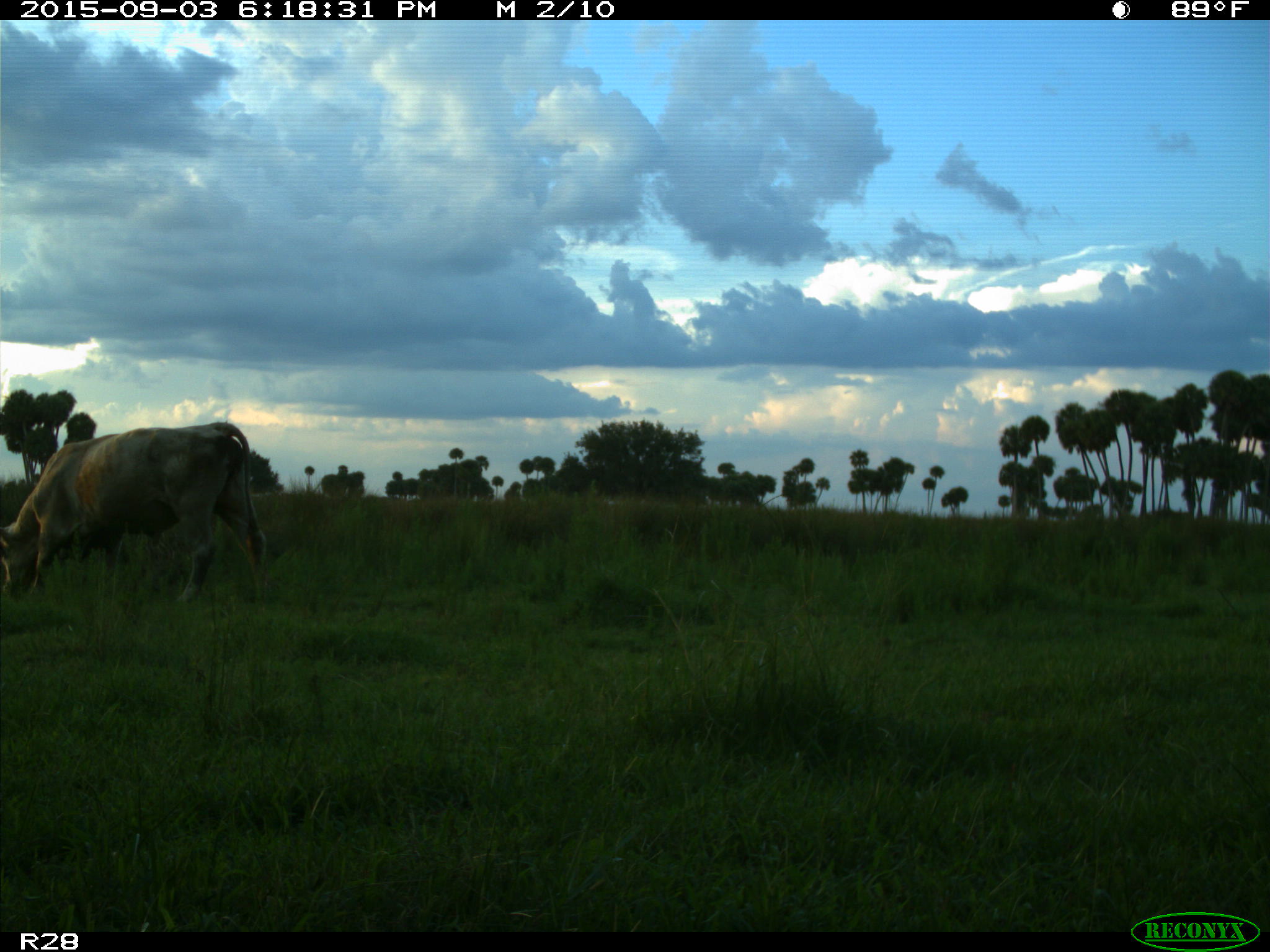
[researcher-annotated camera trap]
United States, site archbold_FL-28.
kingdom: Animalia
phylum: Chordata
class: Mammalia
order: Artiodactyla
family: Bovidae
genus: Bos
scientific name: Bos taurus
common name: domestic cow